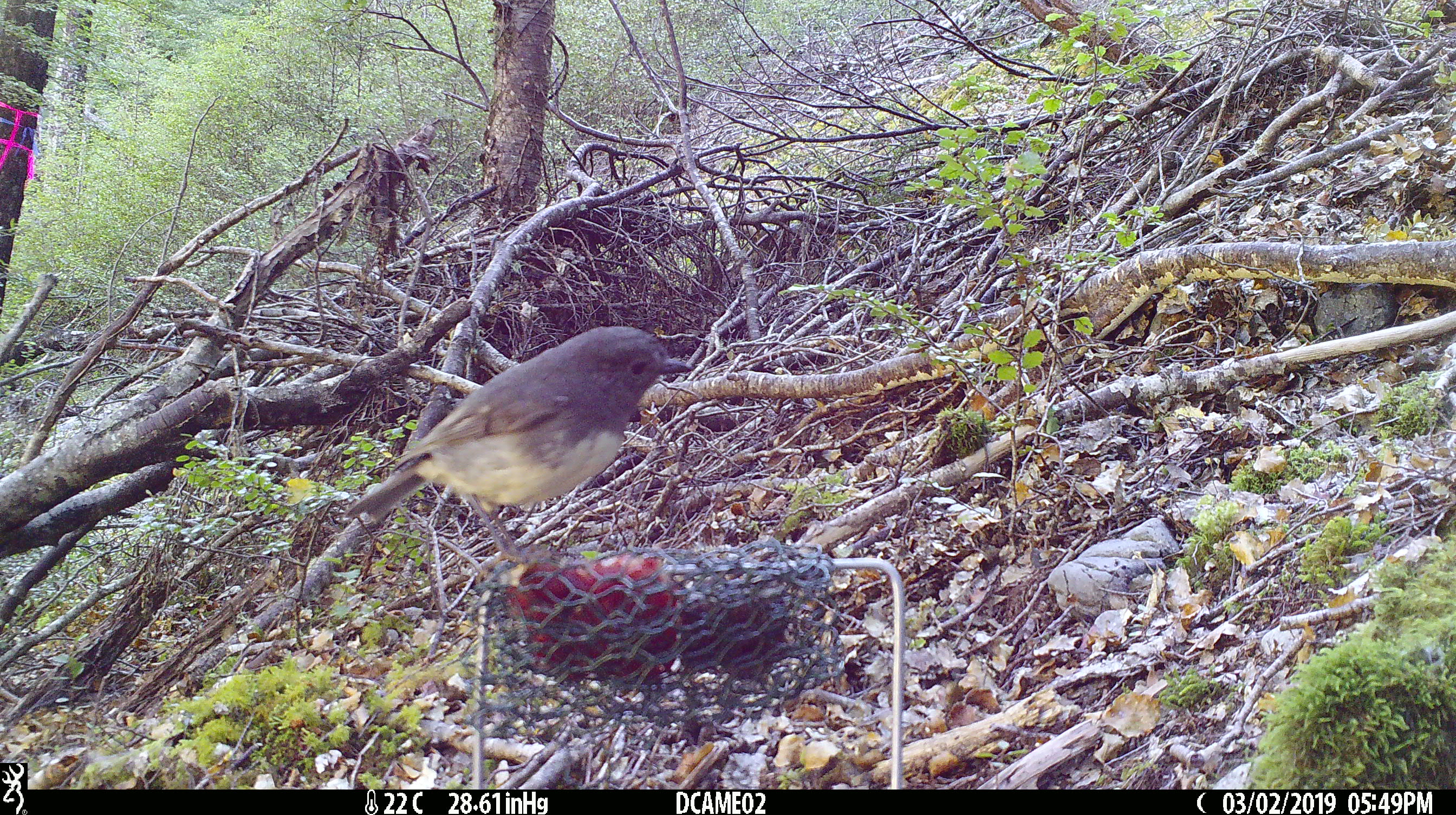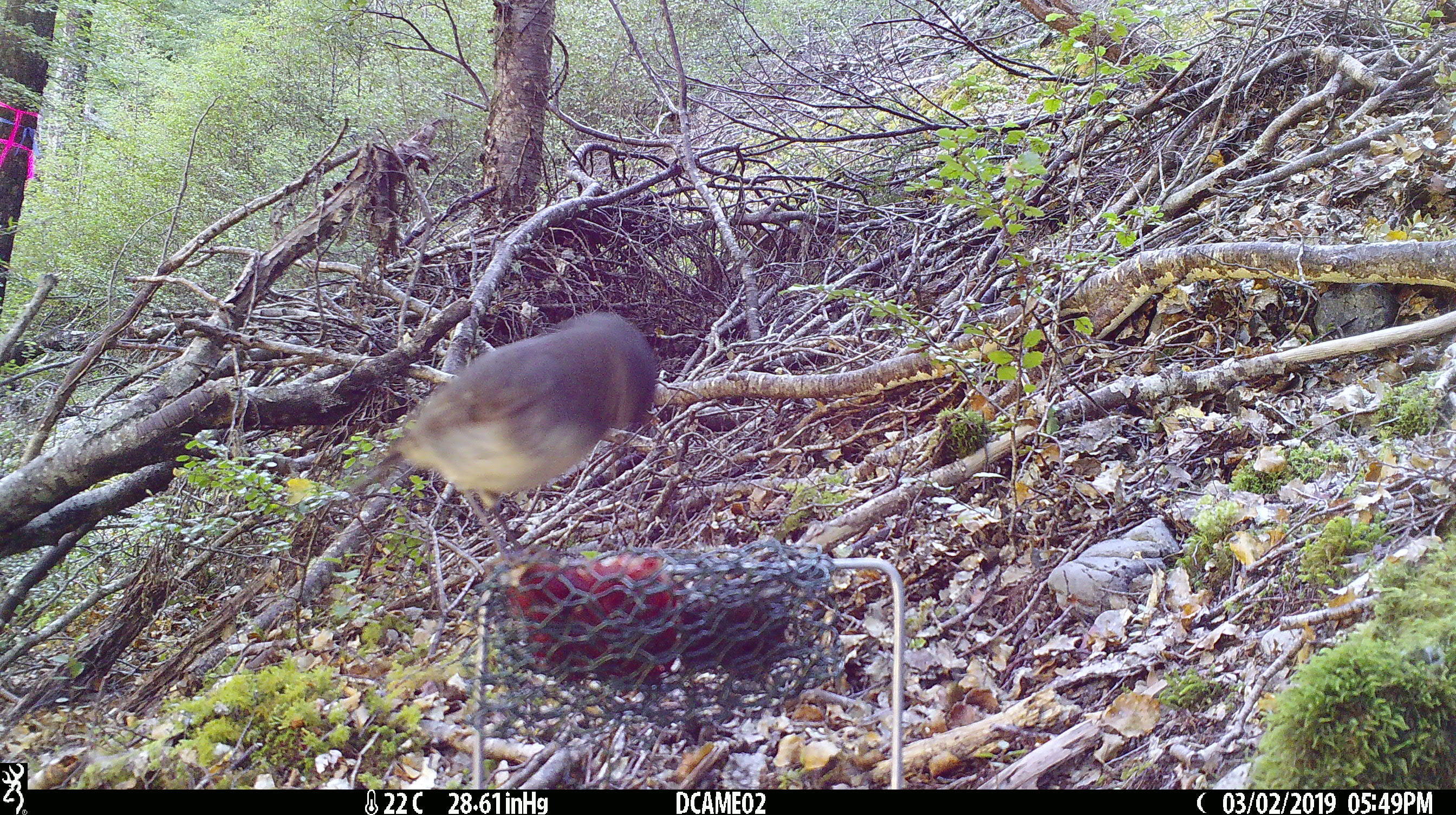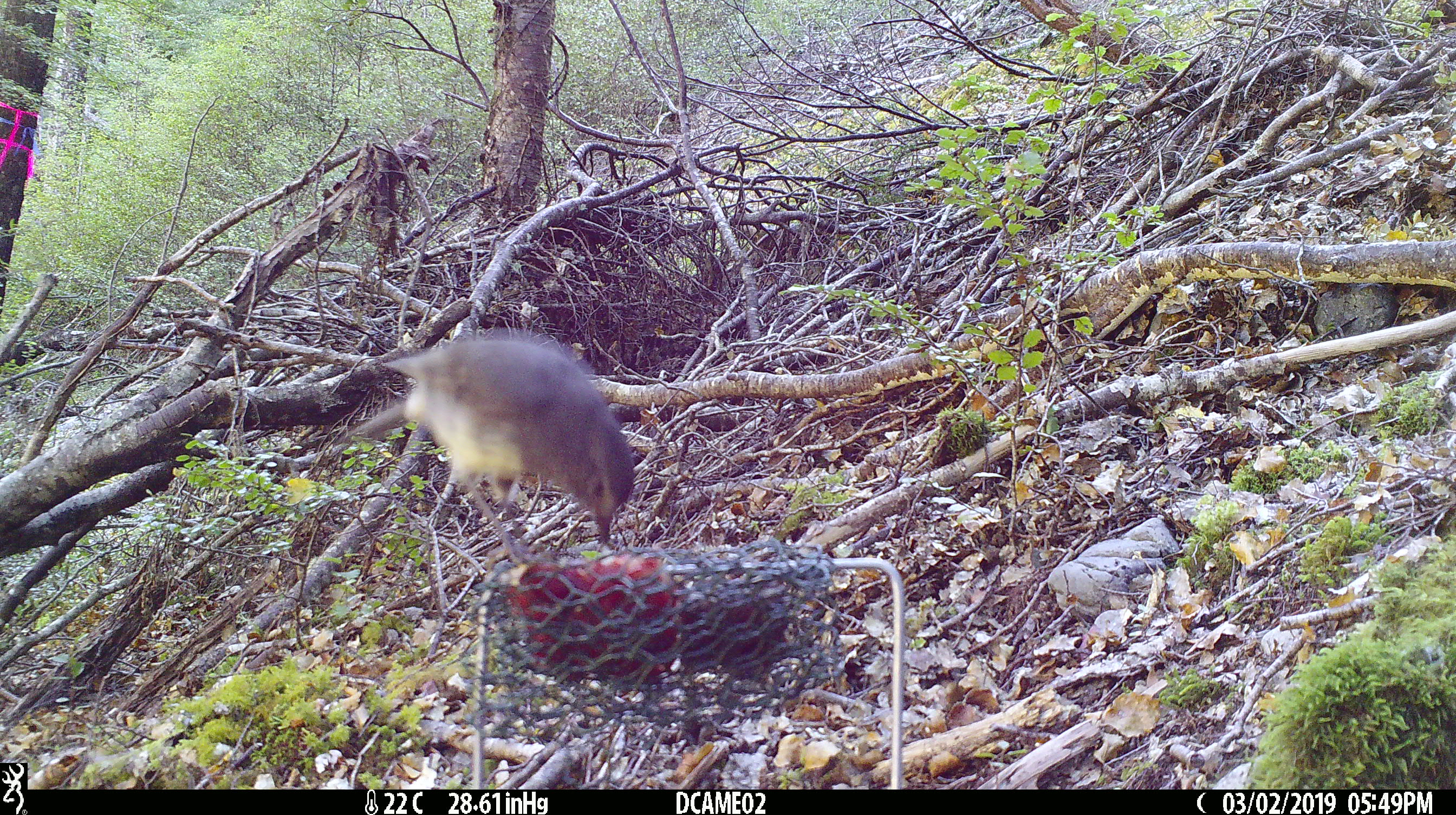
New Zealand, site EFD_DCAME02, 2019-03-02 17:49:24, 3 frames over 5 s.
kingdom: Animalia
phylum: Chordata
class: Aves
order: Passeriformes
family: Petroicidae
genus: Petroica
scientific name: Petroica australis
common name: new zealand robin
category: robin